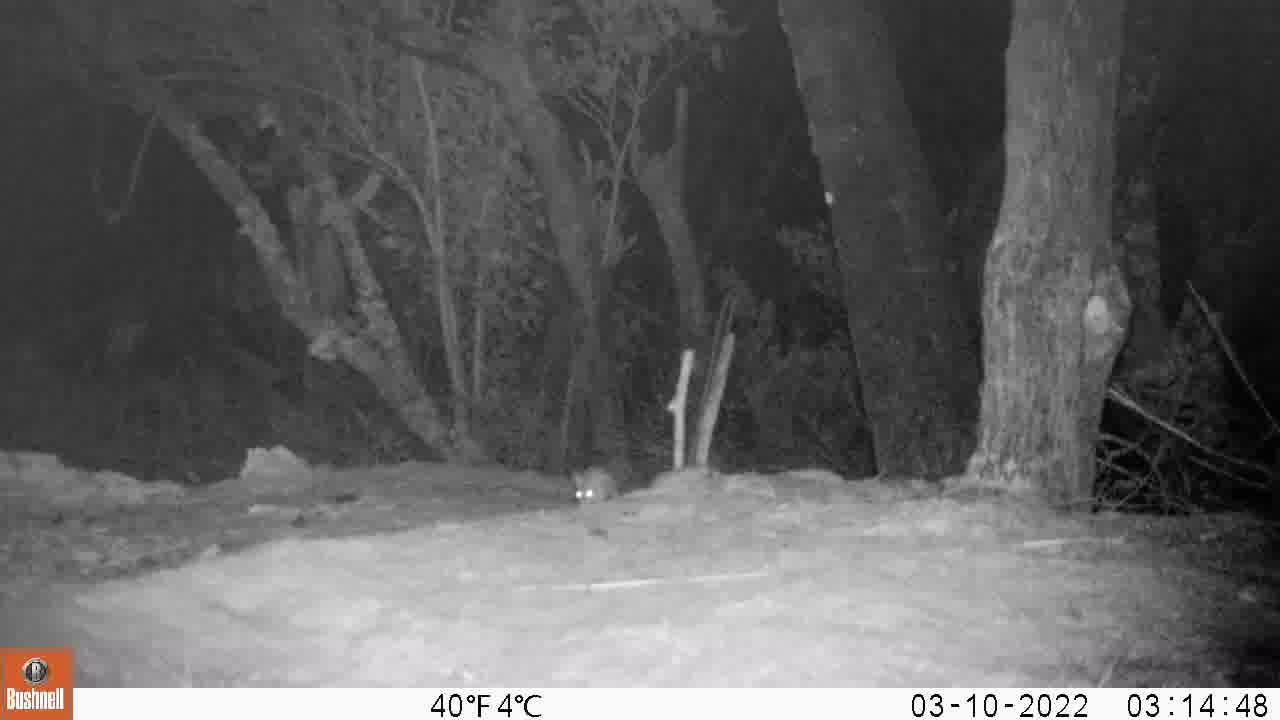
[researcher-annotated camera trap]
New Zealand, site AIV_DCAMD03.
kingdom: Animalia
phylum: Chordata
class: Mammalia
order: Rodentia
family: Muridae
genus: Mus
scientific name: Mus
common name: mouse